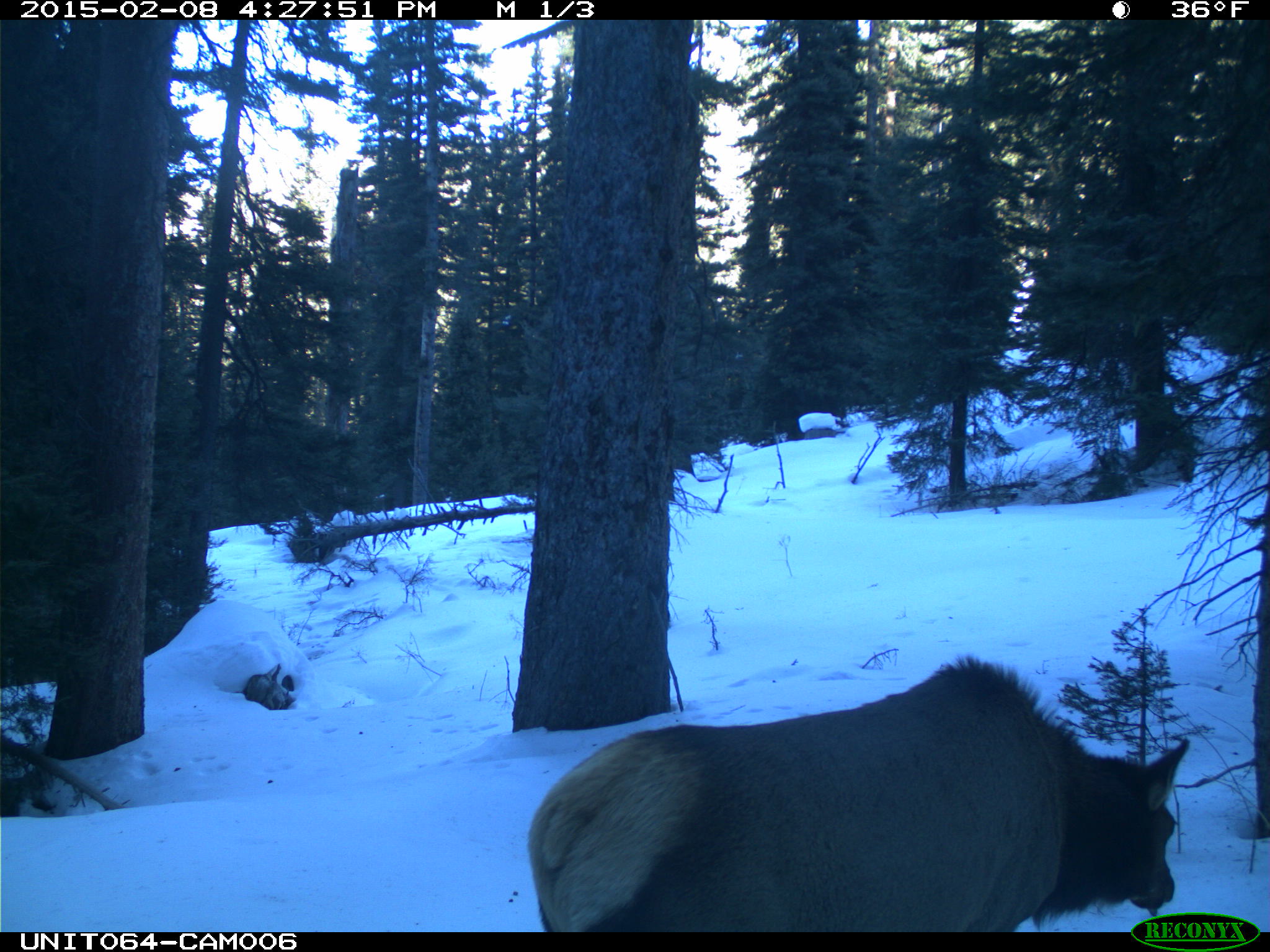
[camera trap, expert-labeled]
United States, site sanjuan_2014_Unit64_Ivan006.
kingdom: Animalia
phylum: Chordata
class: Mammalia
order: Artiodactyla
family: Cervidae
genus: Cervus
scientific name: Cervus elaphus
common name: red deer